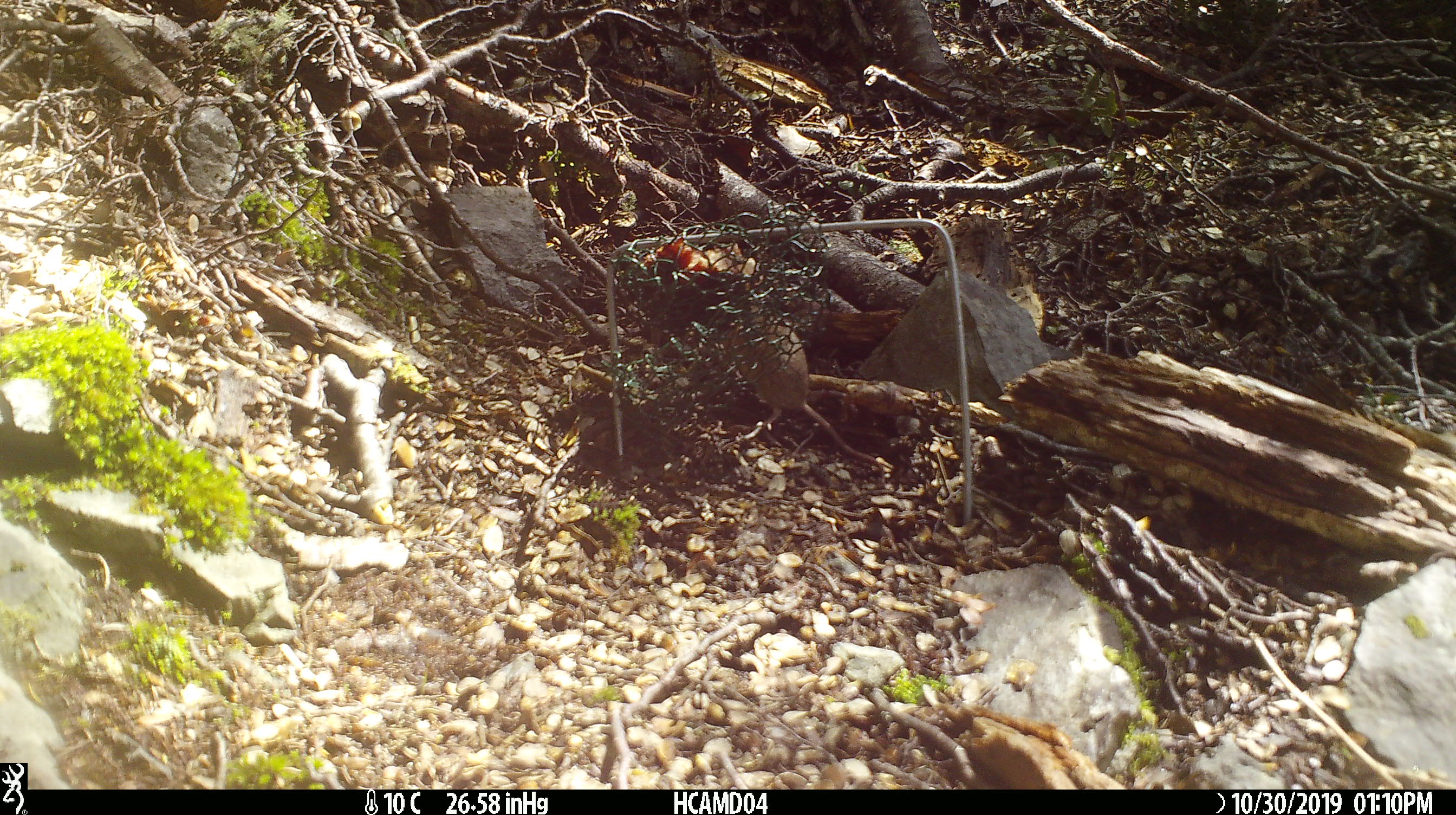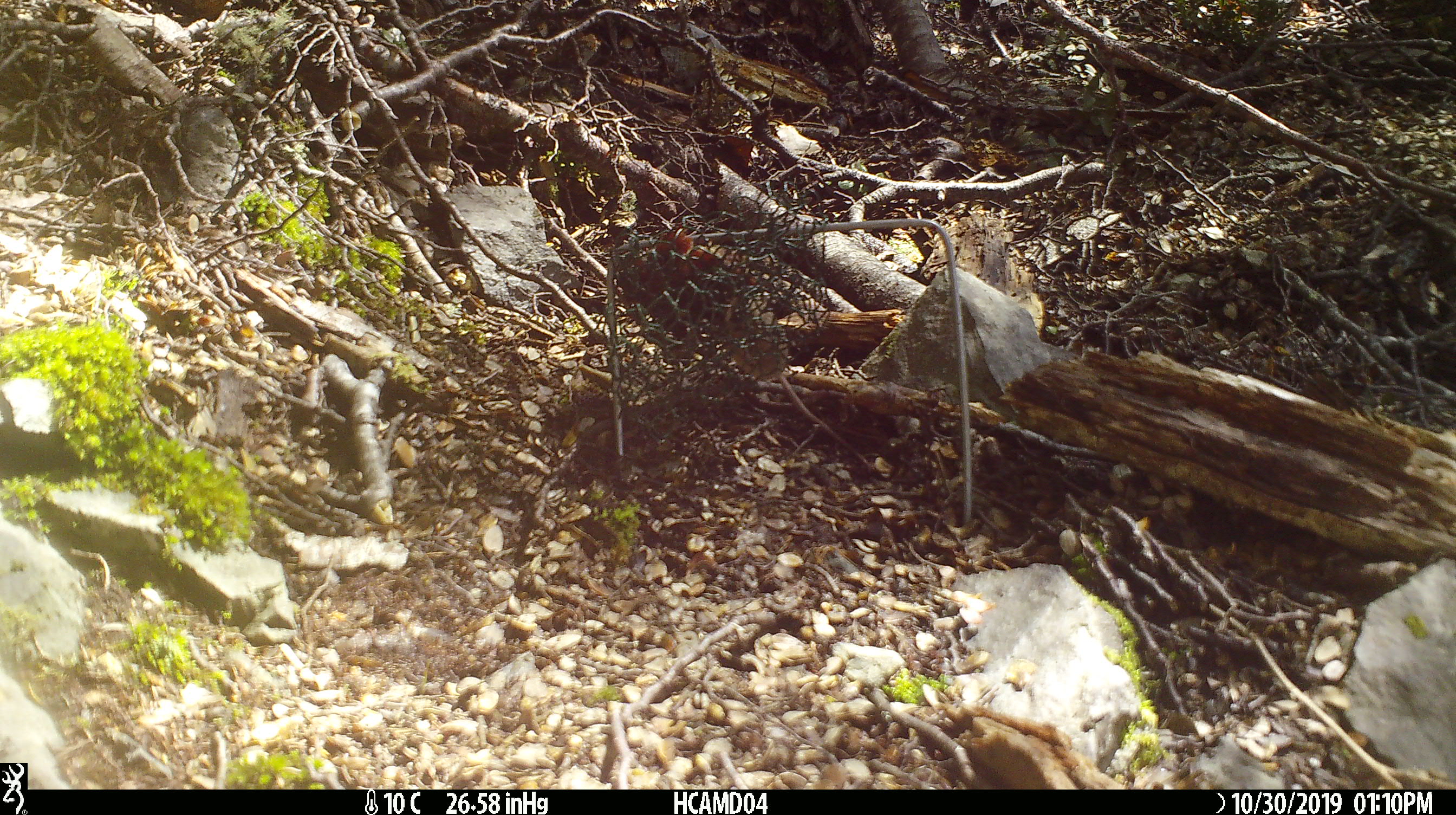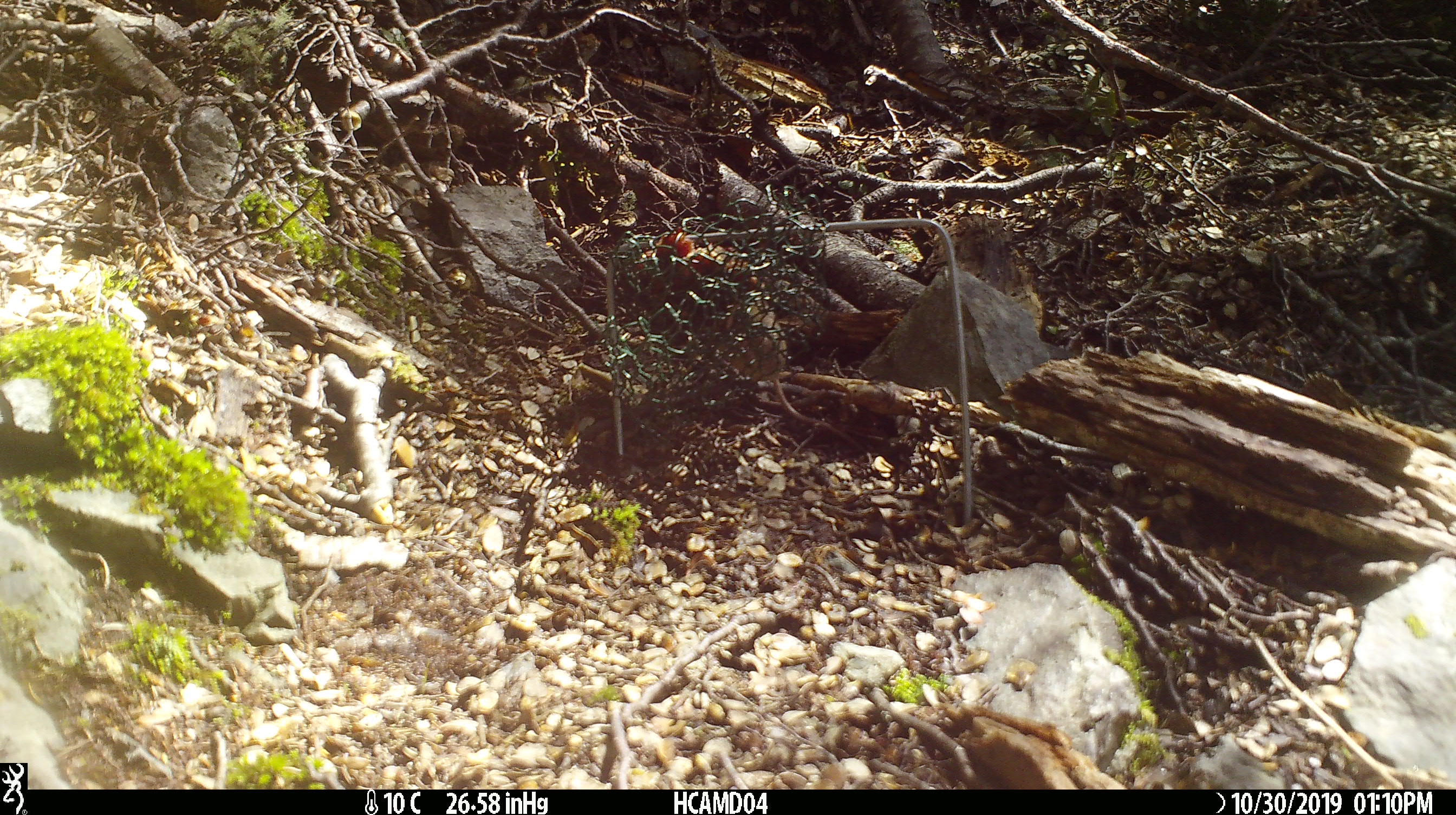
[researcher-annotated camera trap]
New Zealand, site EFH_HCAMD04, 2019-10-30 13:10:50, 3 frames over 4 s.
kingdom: Animalia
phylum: Chordata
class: Mammalia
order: Rodentia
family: Muridae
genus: Mus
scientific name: Mus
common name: mouse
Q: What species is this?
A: Mouse (Mus).